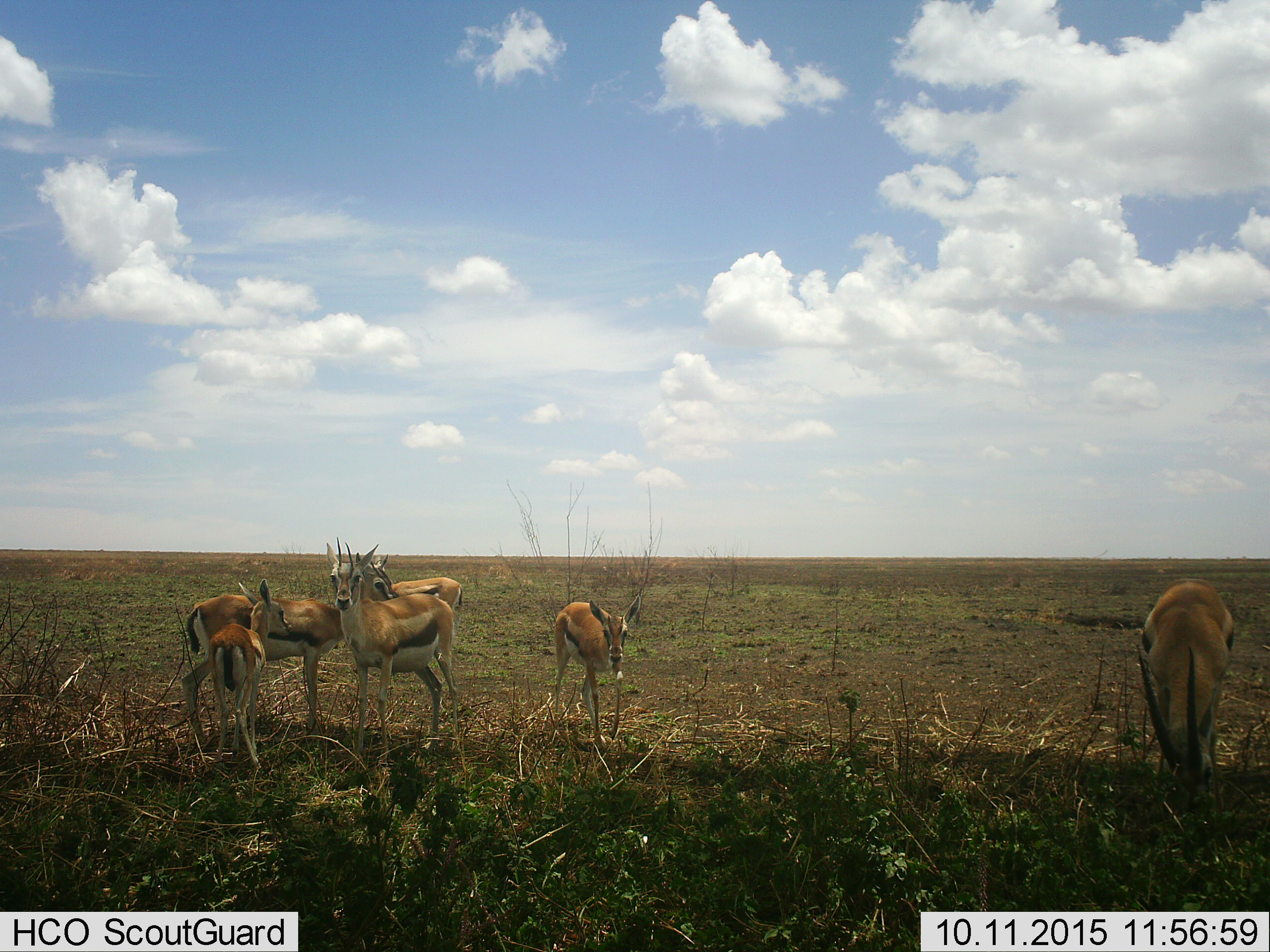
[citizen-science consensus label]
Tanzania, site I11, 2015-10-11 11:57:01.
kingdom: Animalia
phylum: Chordata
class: Mammalia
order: Artiodactyla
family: Bovidae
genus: Eudorcas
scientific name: Eudorcas thomsonii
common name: thomson's gazelle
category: gazellethomsons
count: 6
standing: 75%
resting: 0%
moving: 38%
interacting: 0%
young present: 50%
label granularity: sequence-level